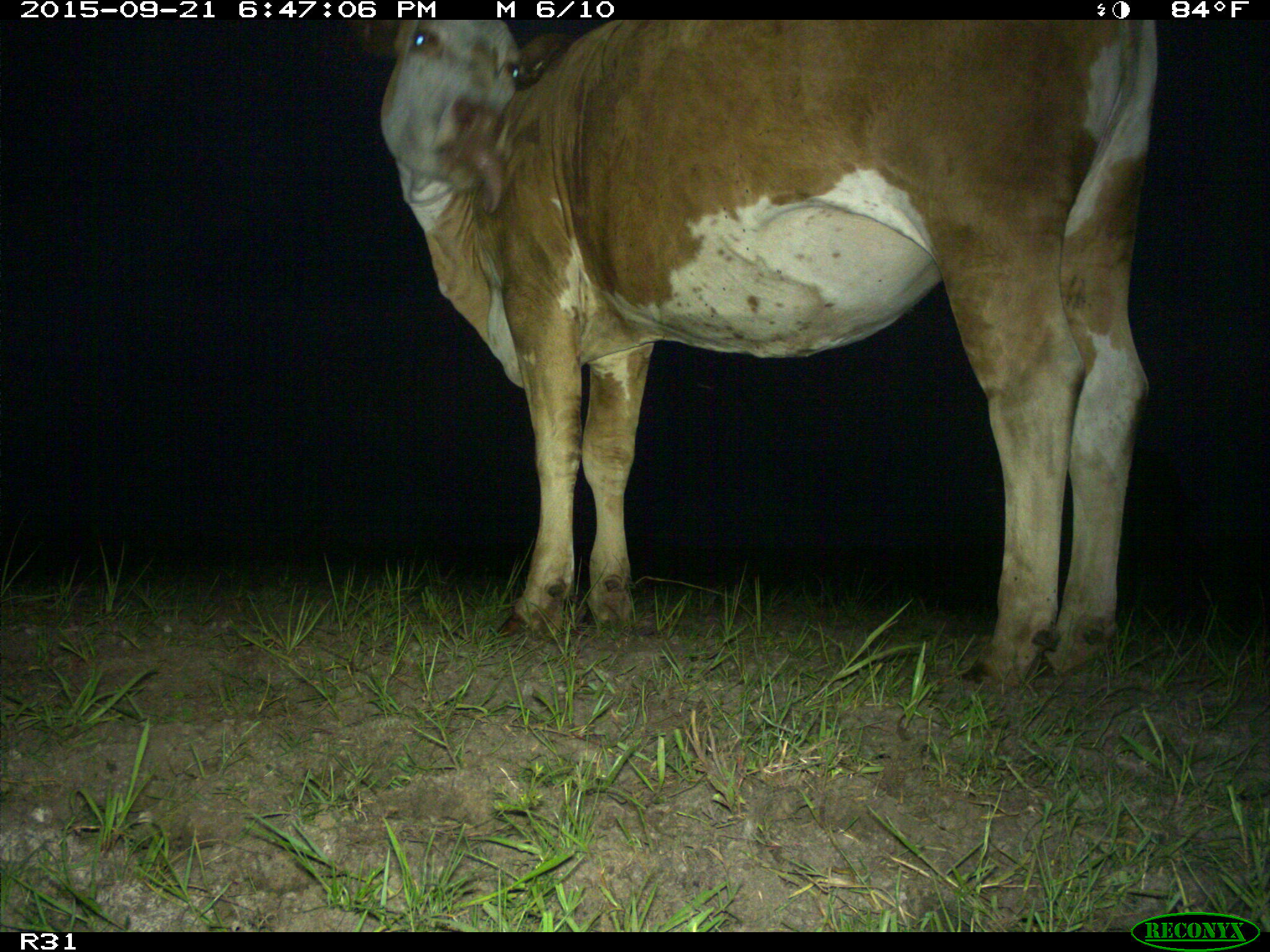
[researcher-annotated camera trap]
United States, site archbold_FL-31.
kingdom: Animalia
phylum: Chordata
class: Mammalia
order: Artiodactyla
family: Bovidae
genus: Bos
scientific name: Bos taurus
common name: domestic cow